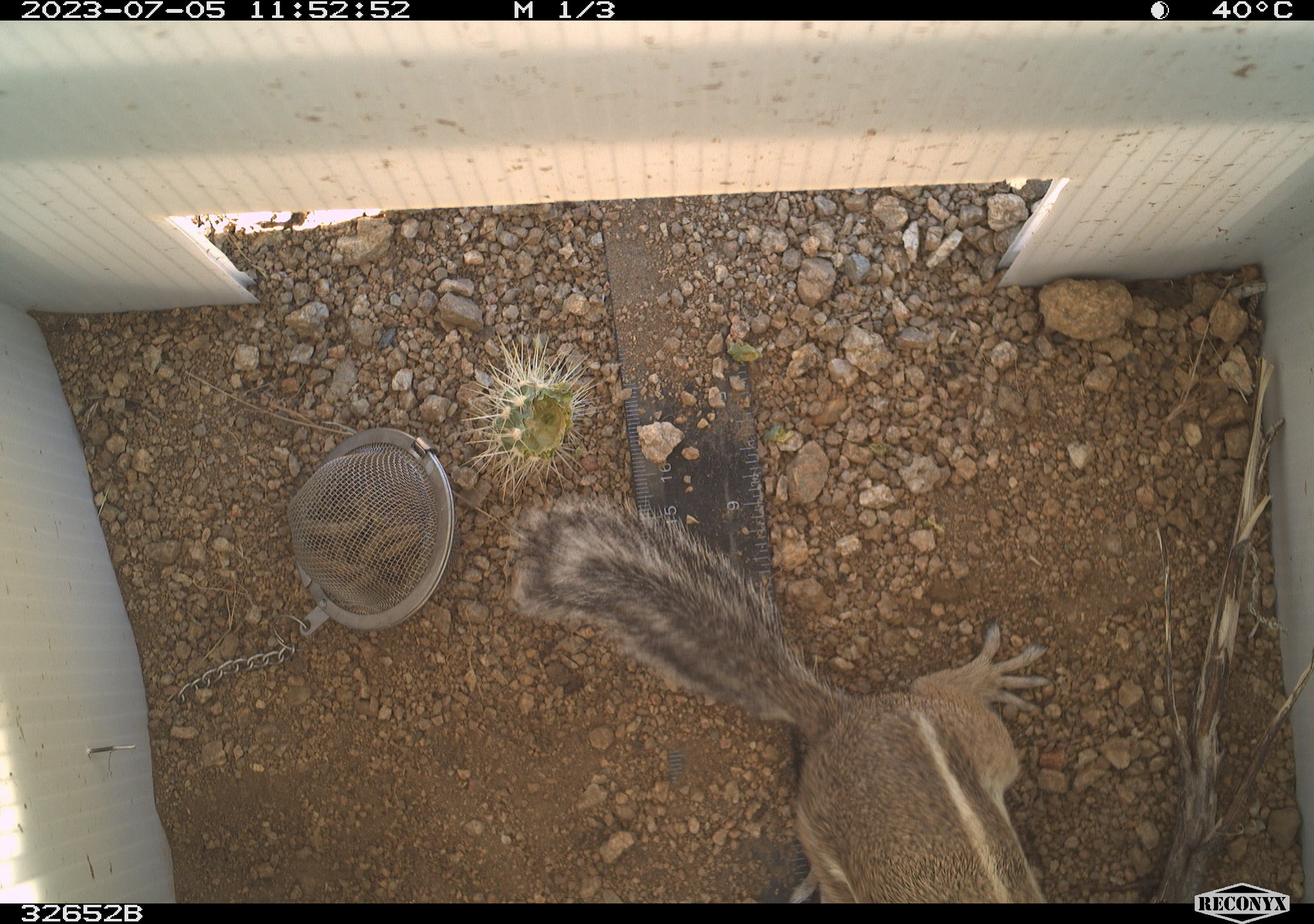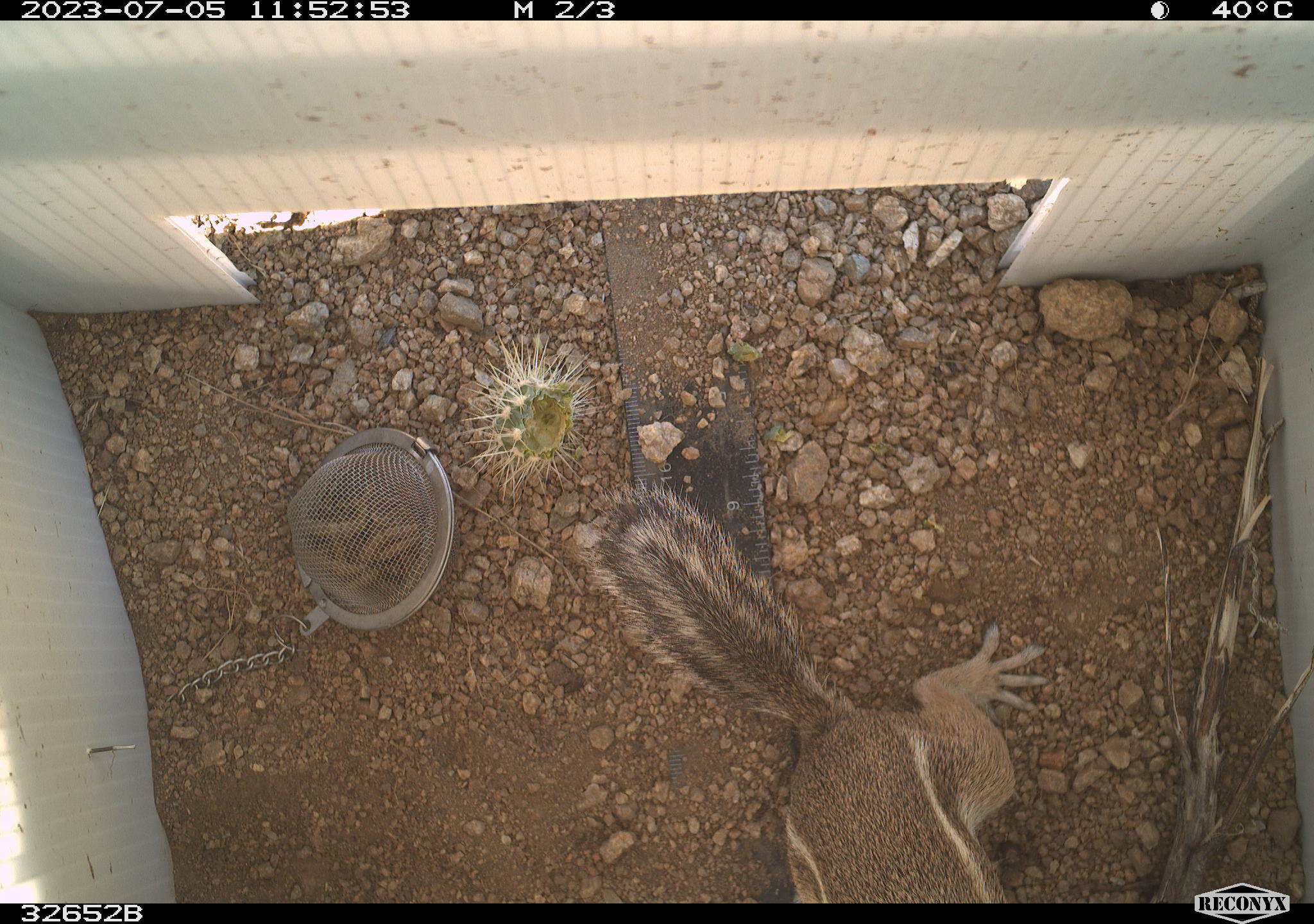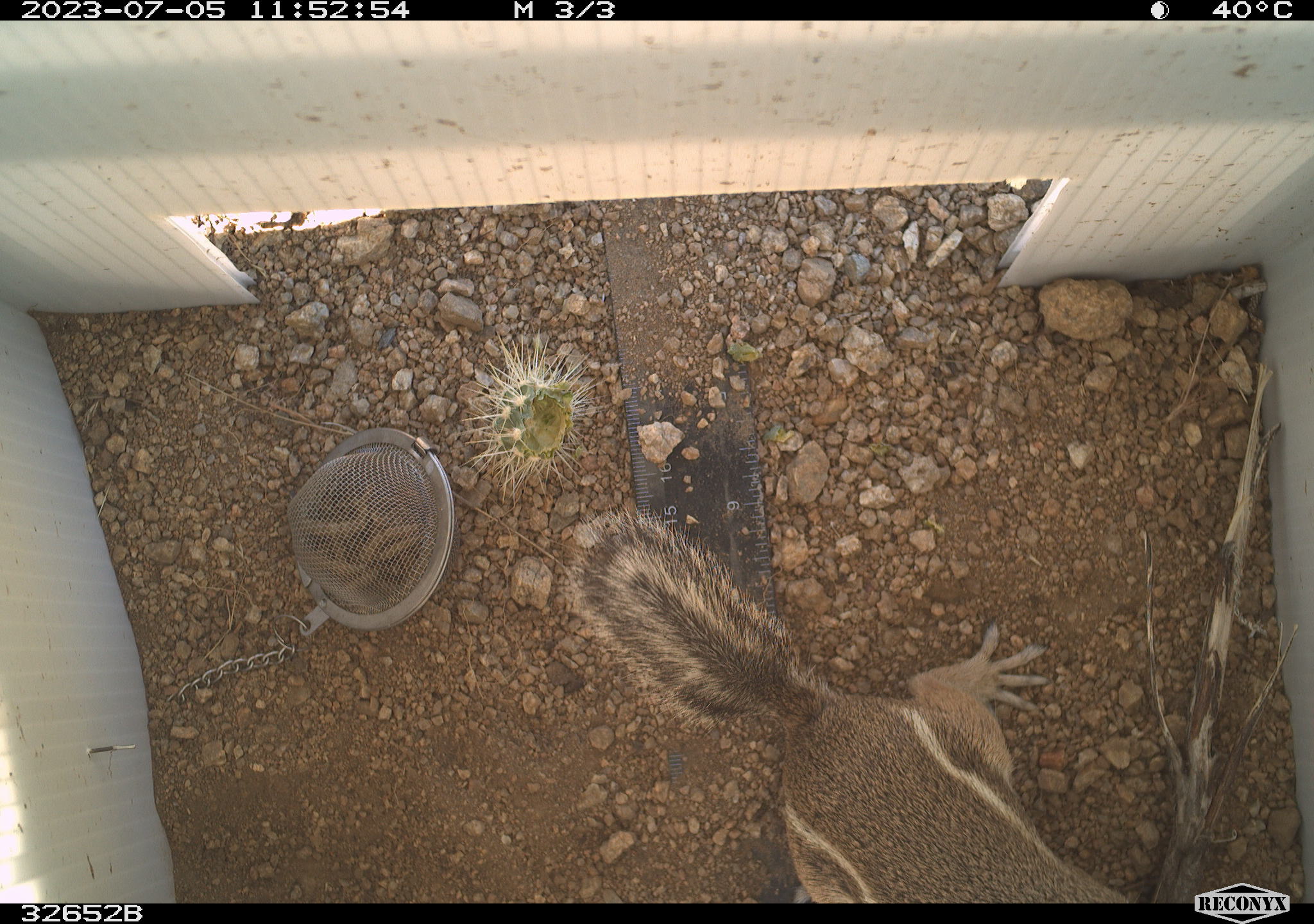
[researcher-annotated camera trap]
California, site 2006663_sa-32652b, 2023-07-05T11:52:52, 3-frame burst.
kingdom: Animalia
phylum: Chordata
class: Mammalia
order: Rodentia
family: Sciuridae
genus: Ammospermophilus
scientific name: Ammospermophilus leucurus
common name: white-tailed antelope squirrel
White-tailed antelope squirrel (Ammospermophilus leucurus).